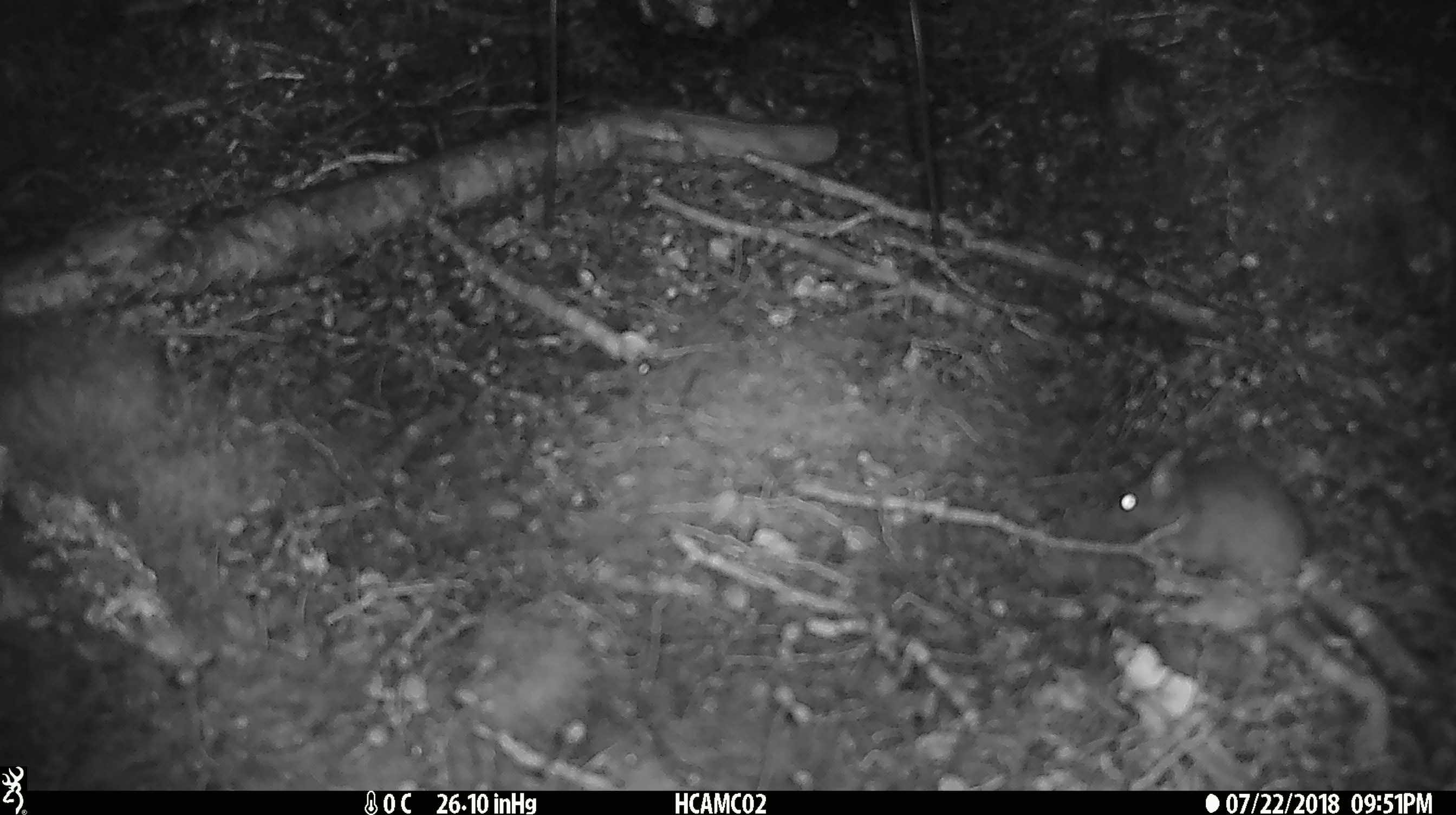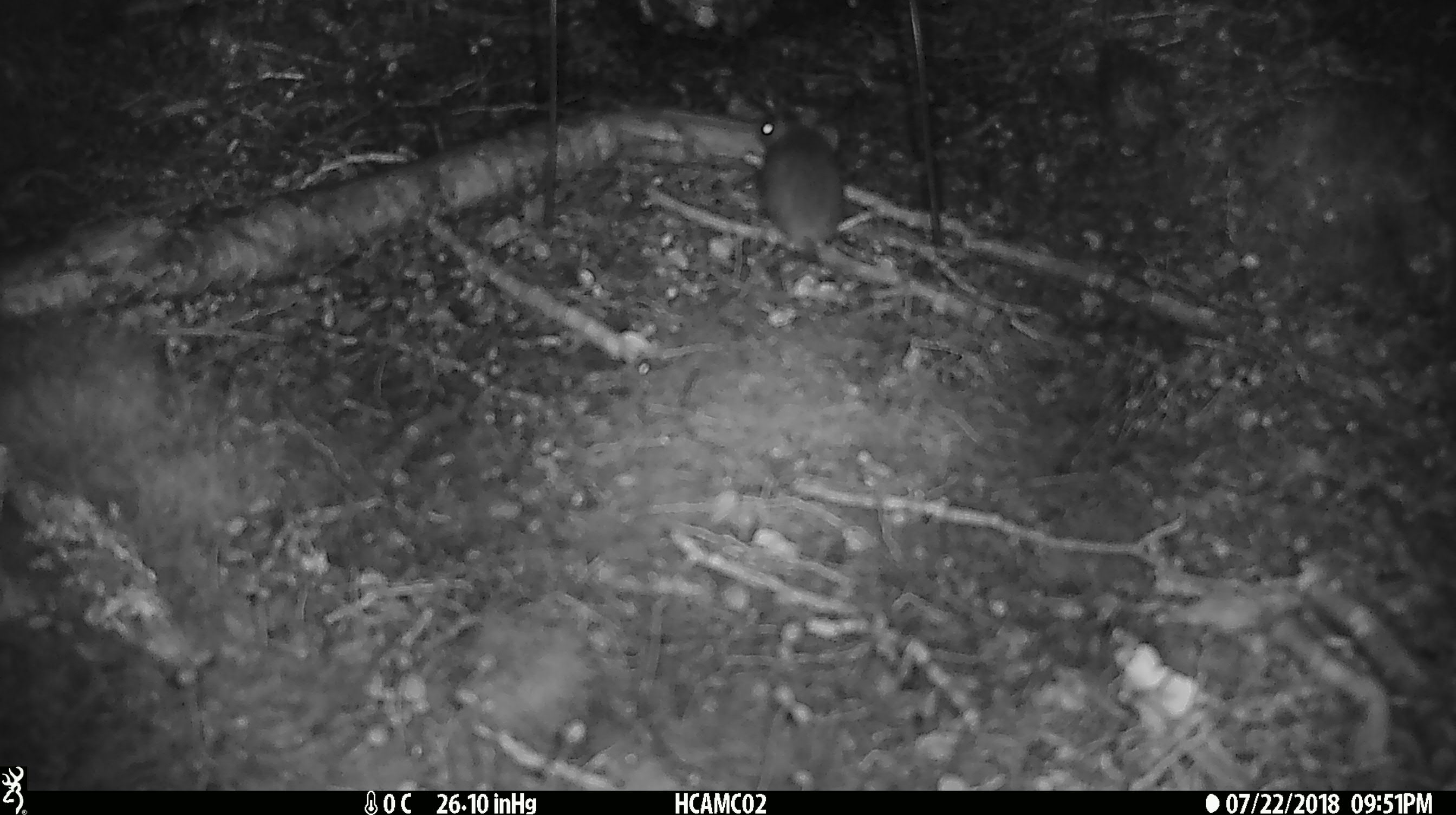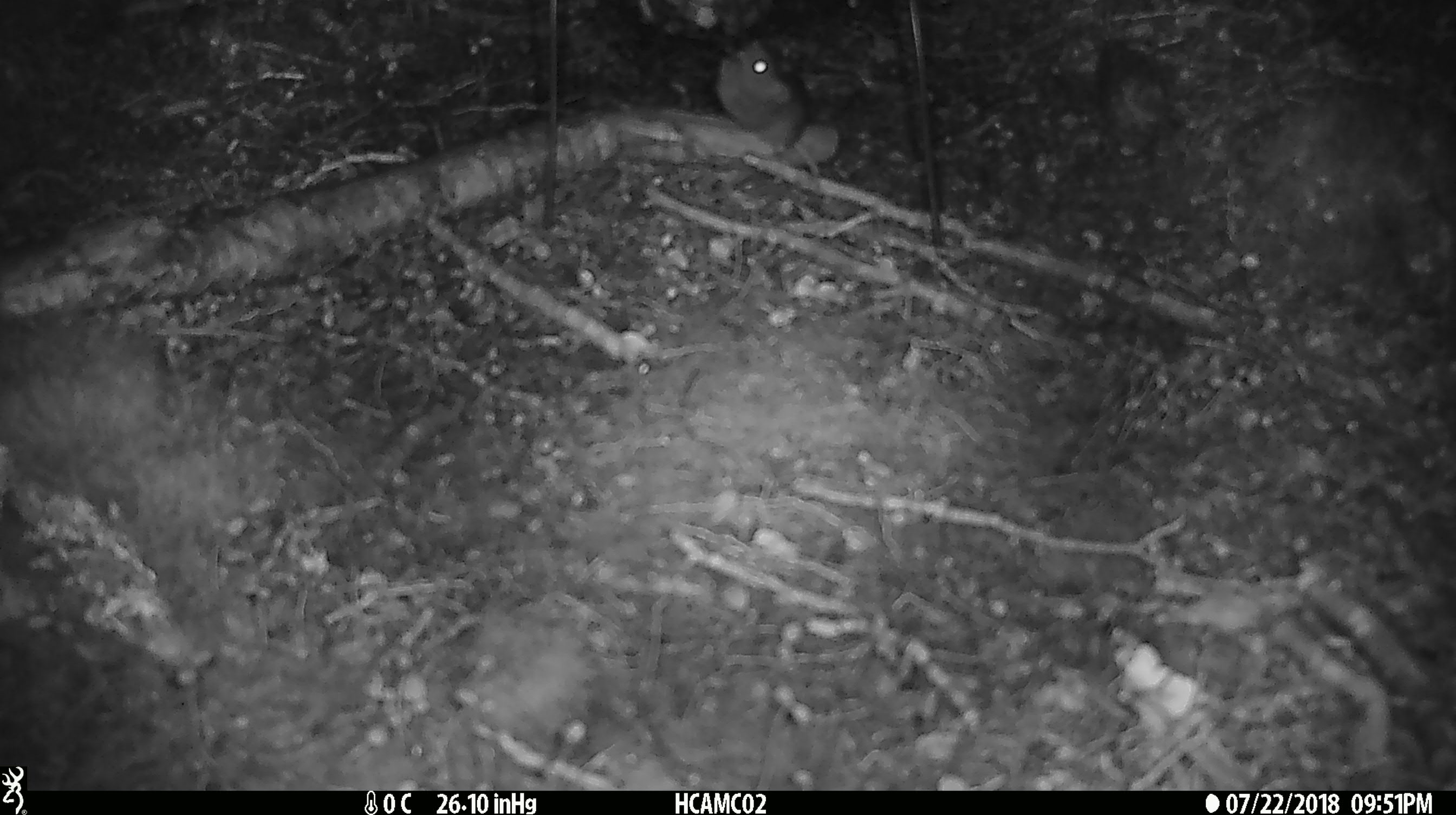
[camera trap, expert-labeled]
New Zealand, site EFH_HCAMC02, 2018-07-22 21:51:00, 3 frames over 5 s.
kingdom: Animalia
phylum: Chordata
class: Mammalia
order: Rodentia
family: Muridae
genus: Mus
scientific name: Mus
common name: mouse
Mouse (Mus).